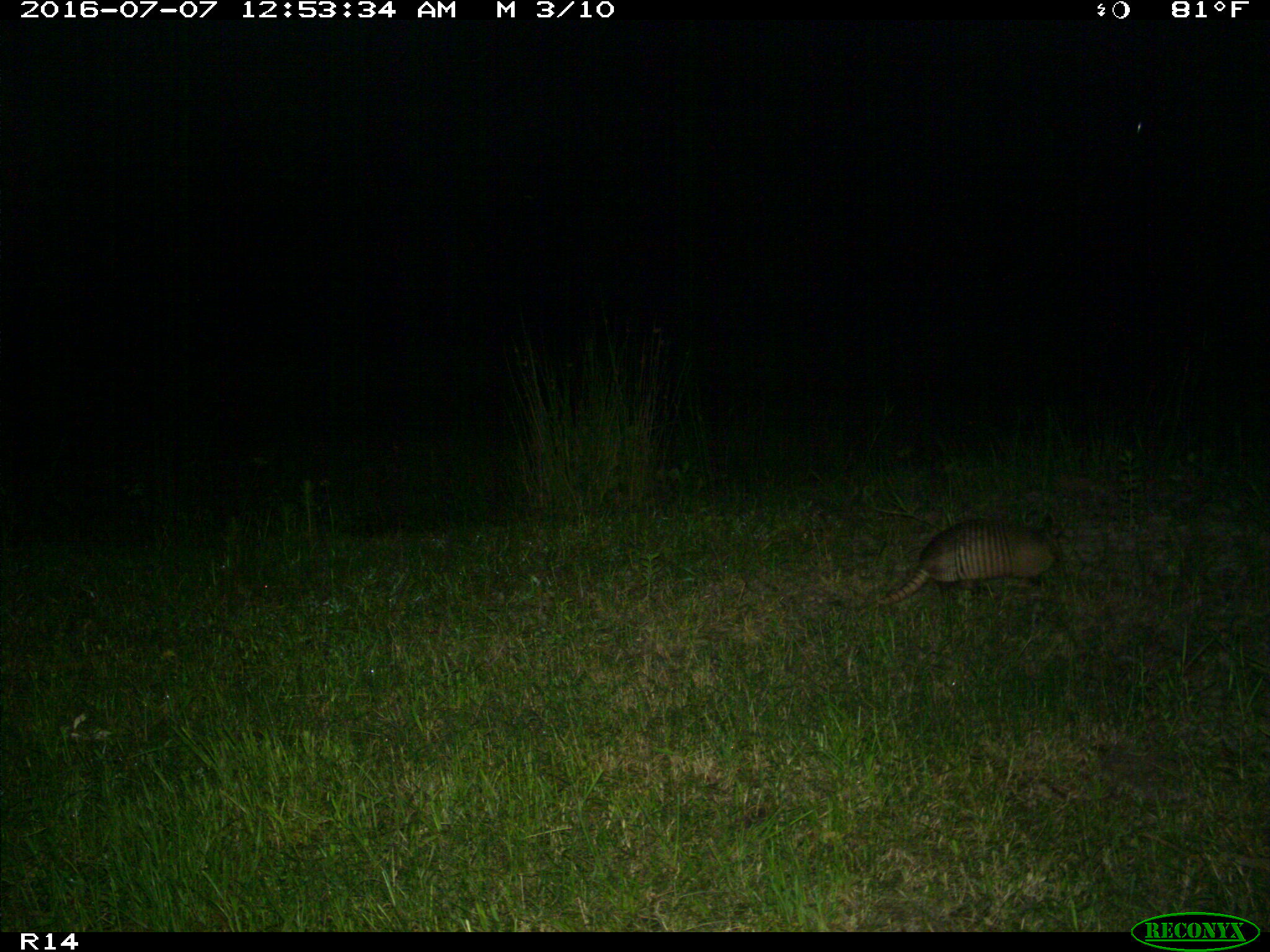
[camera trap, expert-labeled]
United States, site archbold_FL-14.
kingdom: Animalia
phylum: Chordata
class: Mammalia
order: Cingulata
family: Dasypodidae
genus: Dasypus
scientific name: Dasypus novemcinctus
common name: nine-banded armadillo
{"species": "Dasypus novemcinctus (nine-banded armadillo)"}